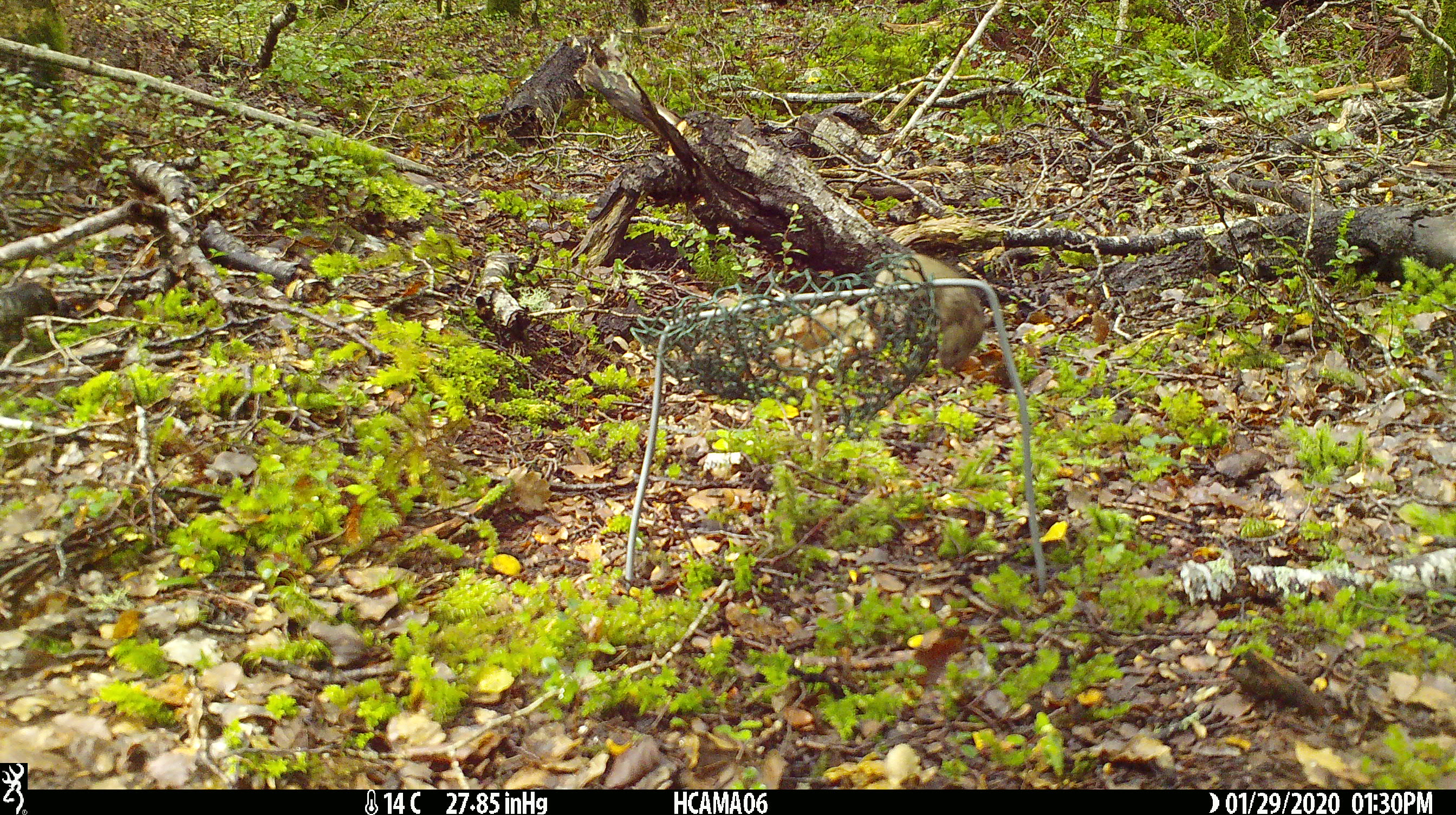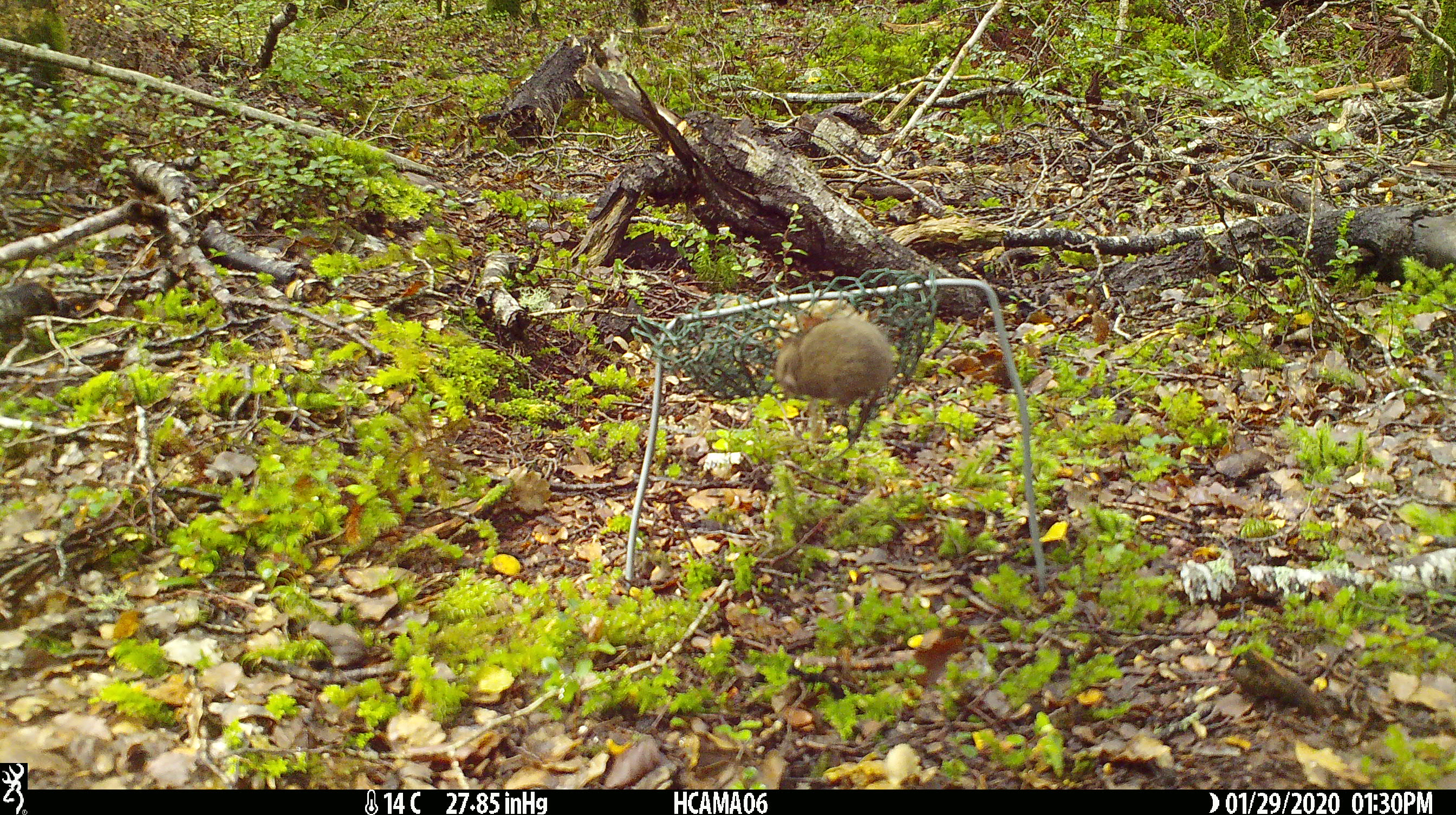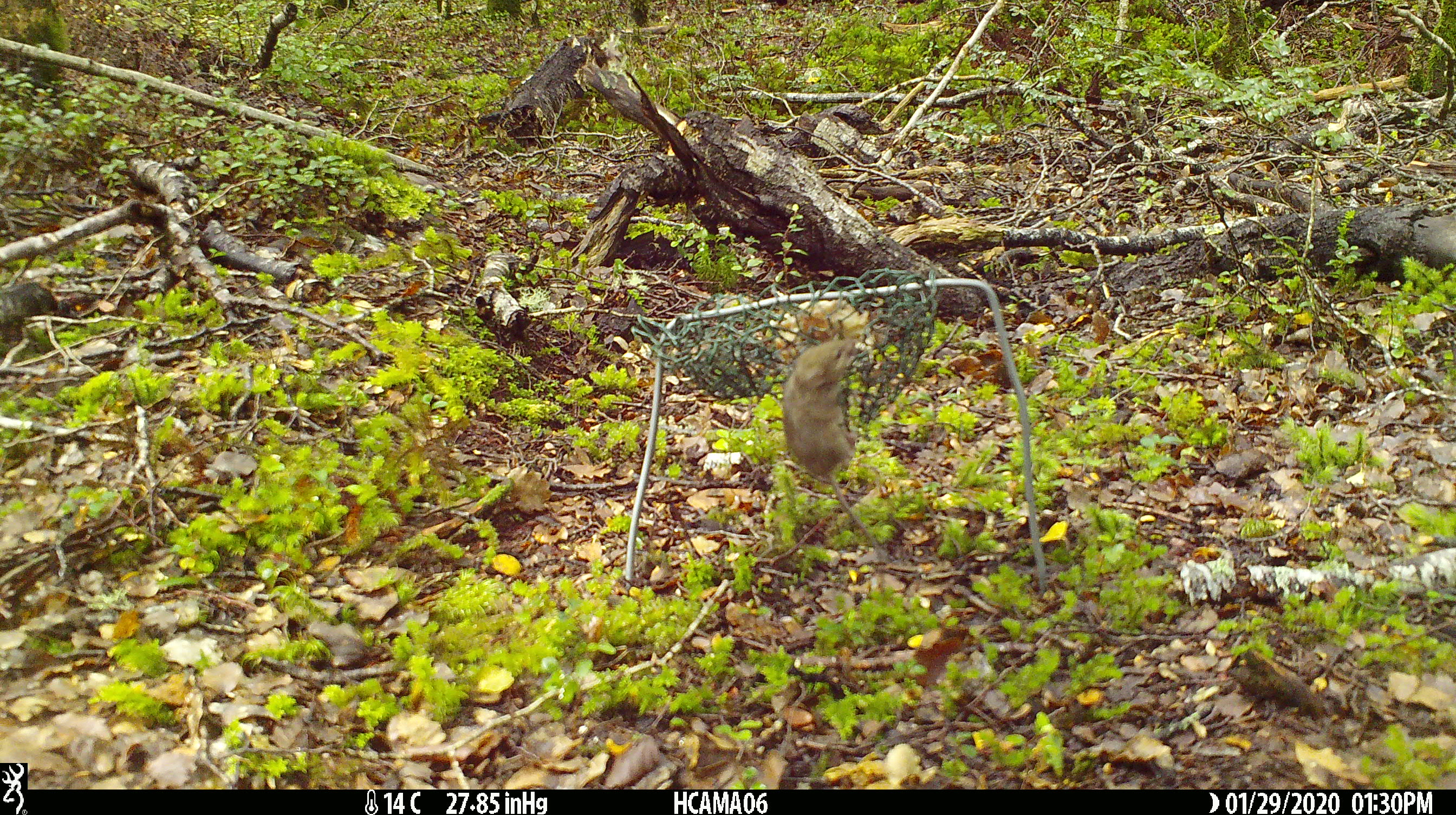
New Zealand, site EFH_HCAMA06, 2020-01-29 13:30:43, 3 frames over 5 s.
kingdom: Animalia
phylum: Chordata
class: Mammalia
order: Rodentia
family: Muridae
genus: Mus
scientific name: Mus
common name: mouse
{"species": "mouse (Mus)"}